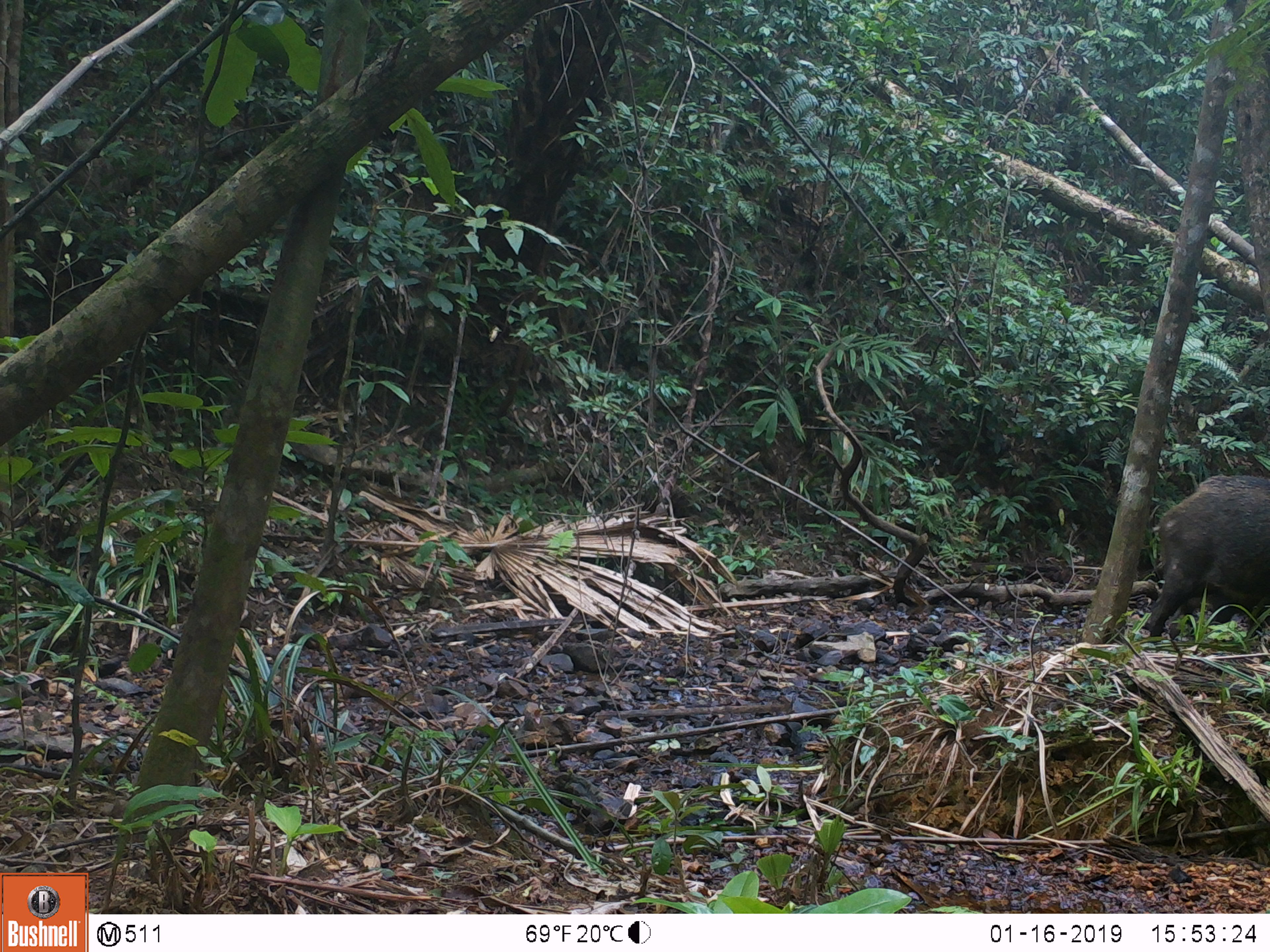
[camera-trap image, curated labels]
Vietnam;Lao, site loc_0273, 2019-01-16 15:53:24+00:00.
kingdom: Animalia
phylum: Chordata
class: Mammalia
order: Artiodactyla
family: Suidae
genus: Sus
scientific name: Sus scrofa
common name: eurasian wild pig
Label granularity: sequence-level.